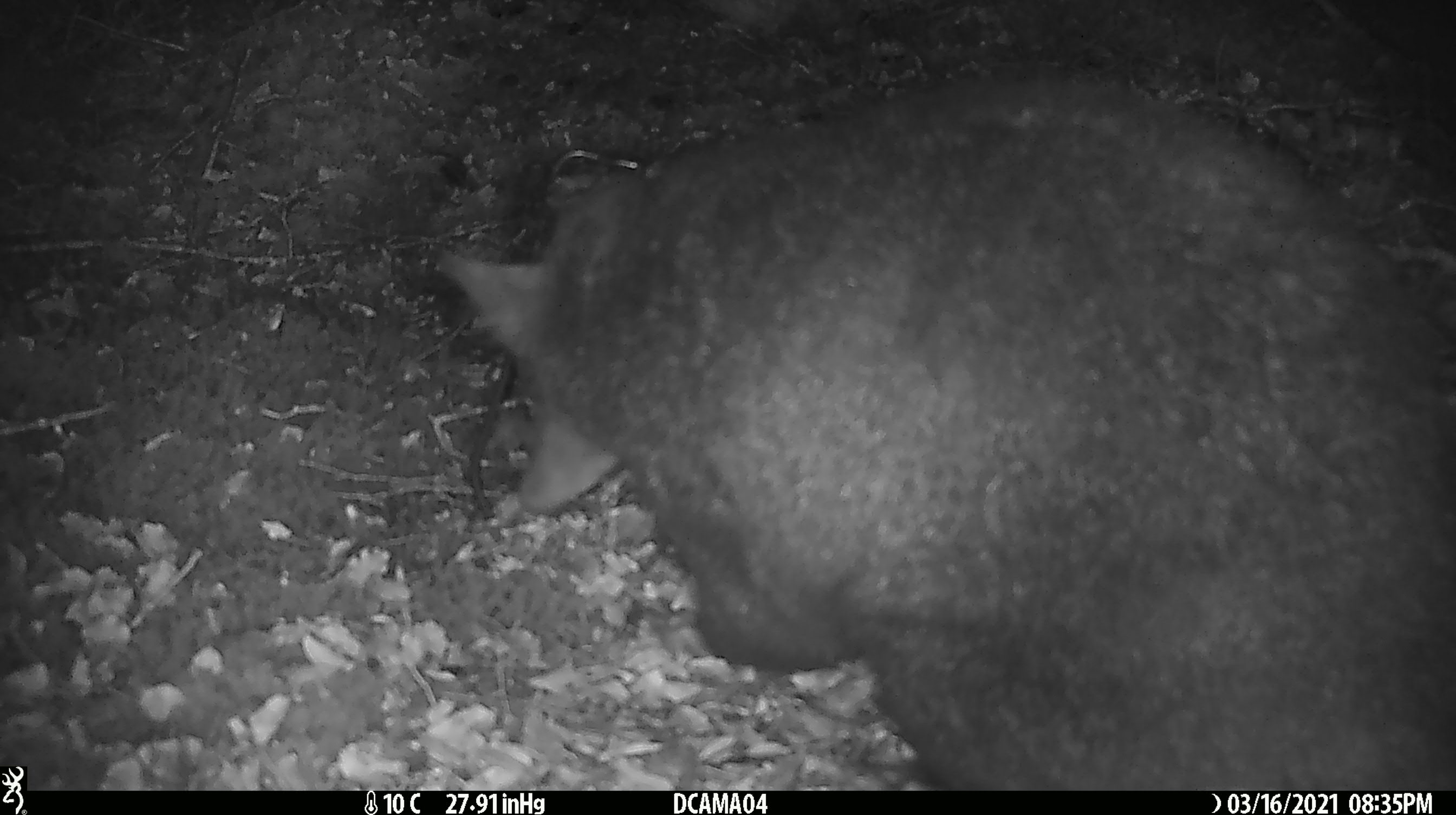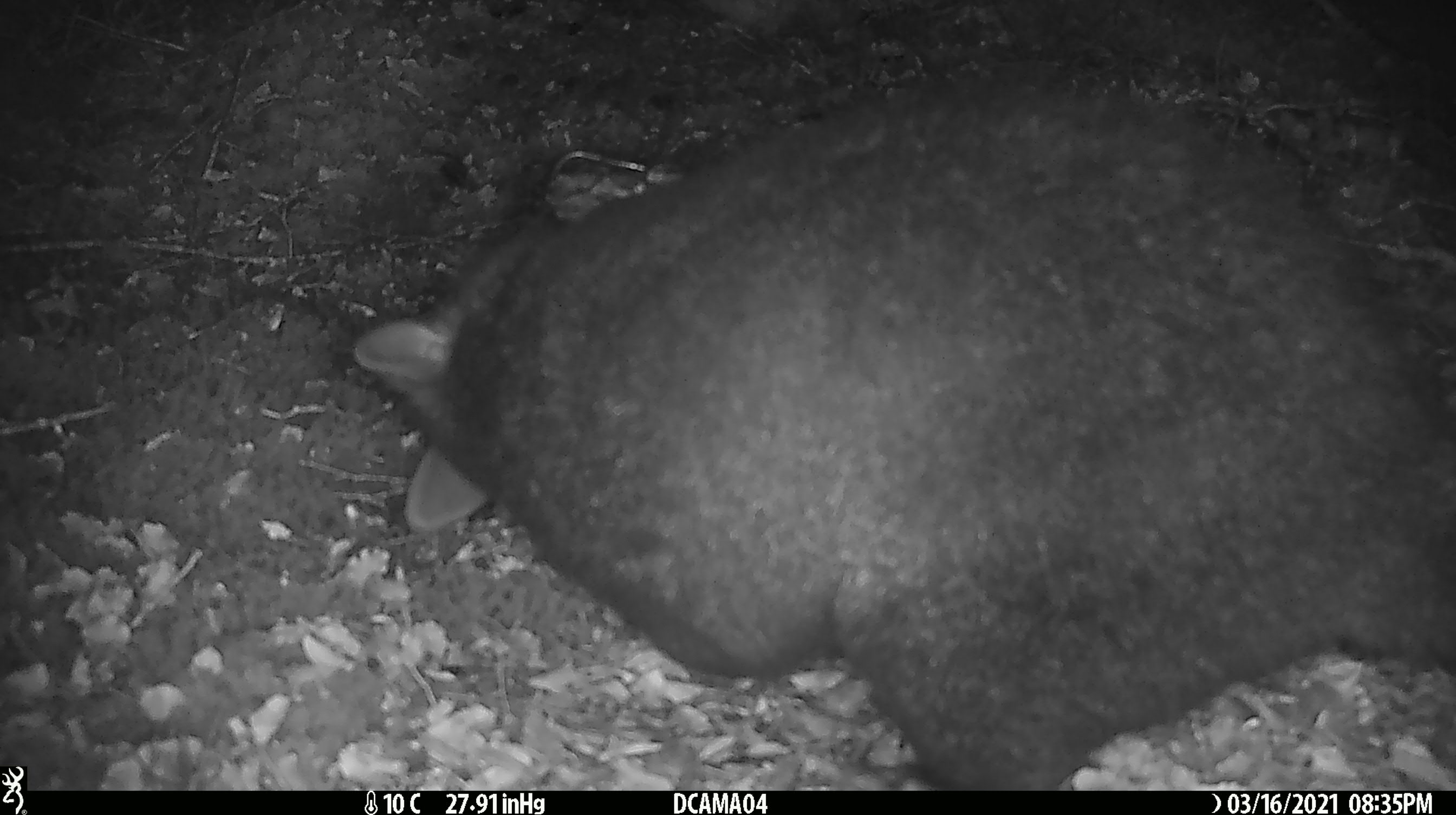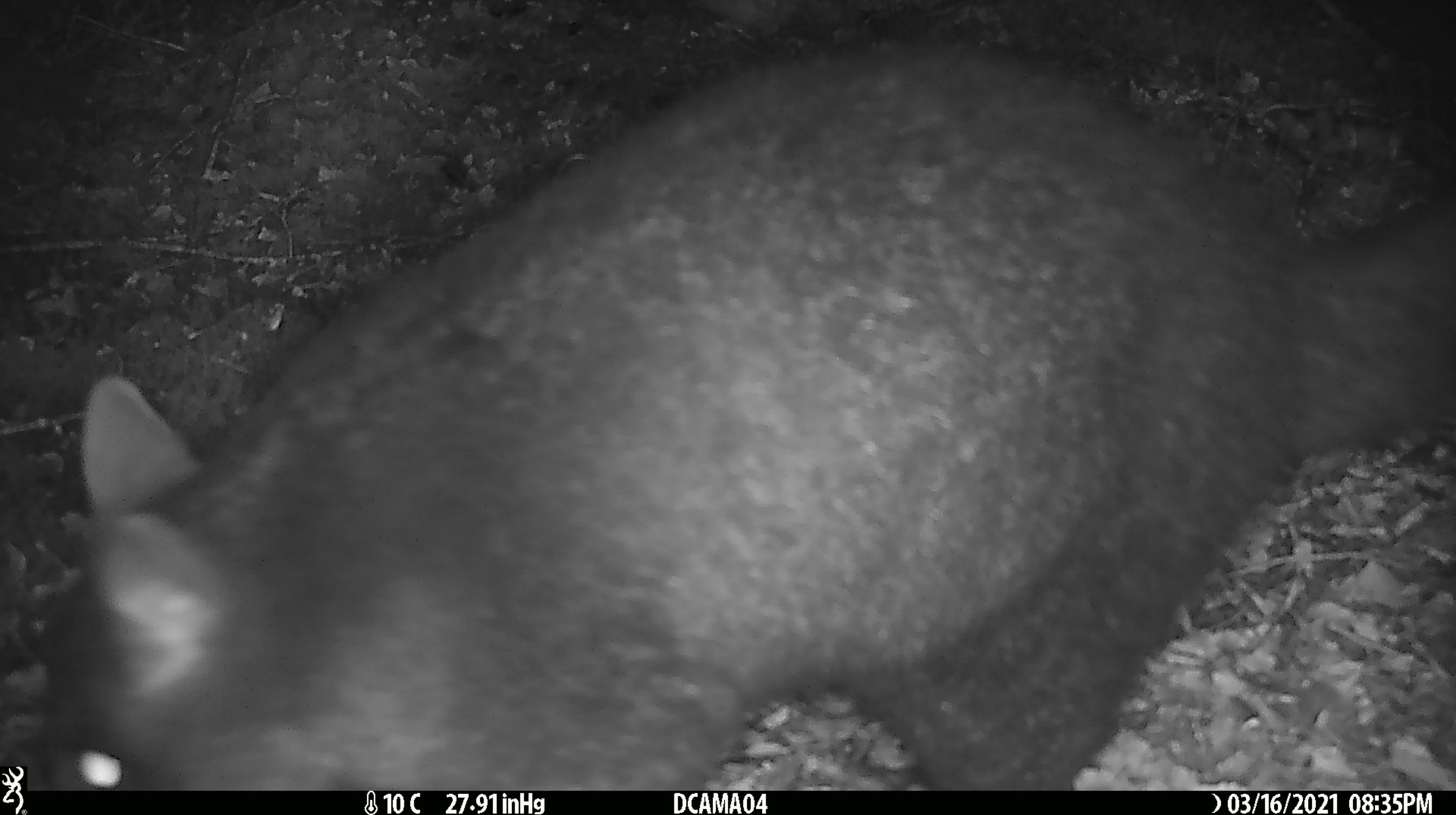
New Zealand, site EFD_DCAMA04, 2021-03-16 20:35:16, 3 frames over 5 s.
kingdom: Animalia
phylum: Chordata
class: Mammalia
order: Diprotodontia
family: Phalangeridae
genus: Trichosurus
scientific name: Trichosurus vulpecula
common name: common brushtail possum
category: possum